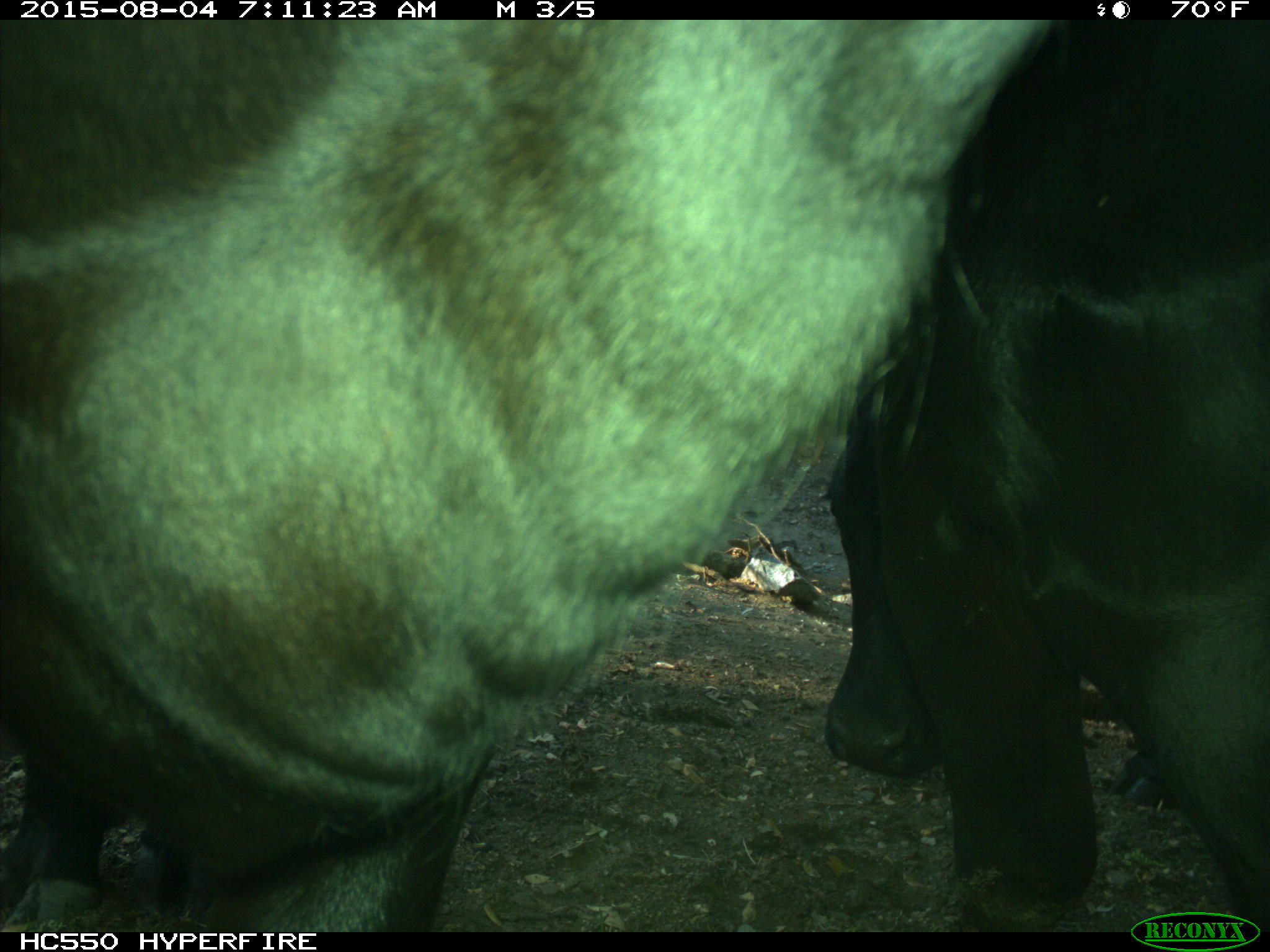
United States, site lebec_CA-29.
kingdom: Animalia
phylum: Chordata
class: Mammalia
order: Artiodactyla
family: Bovidae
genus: Bos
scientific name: Bos taurus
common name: domestic cow